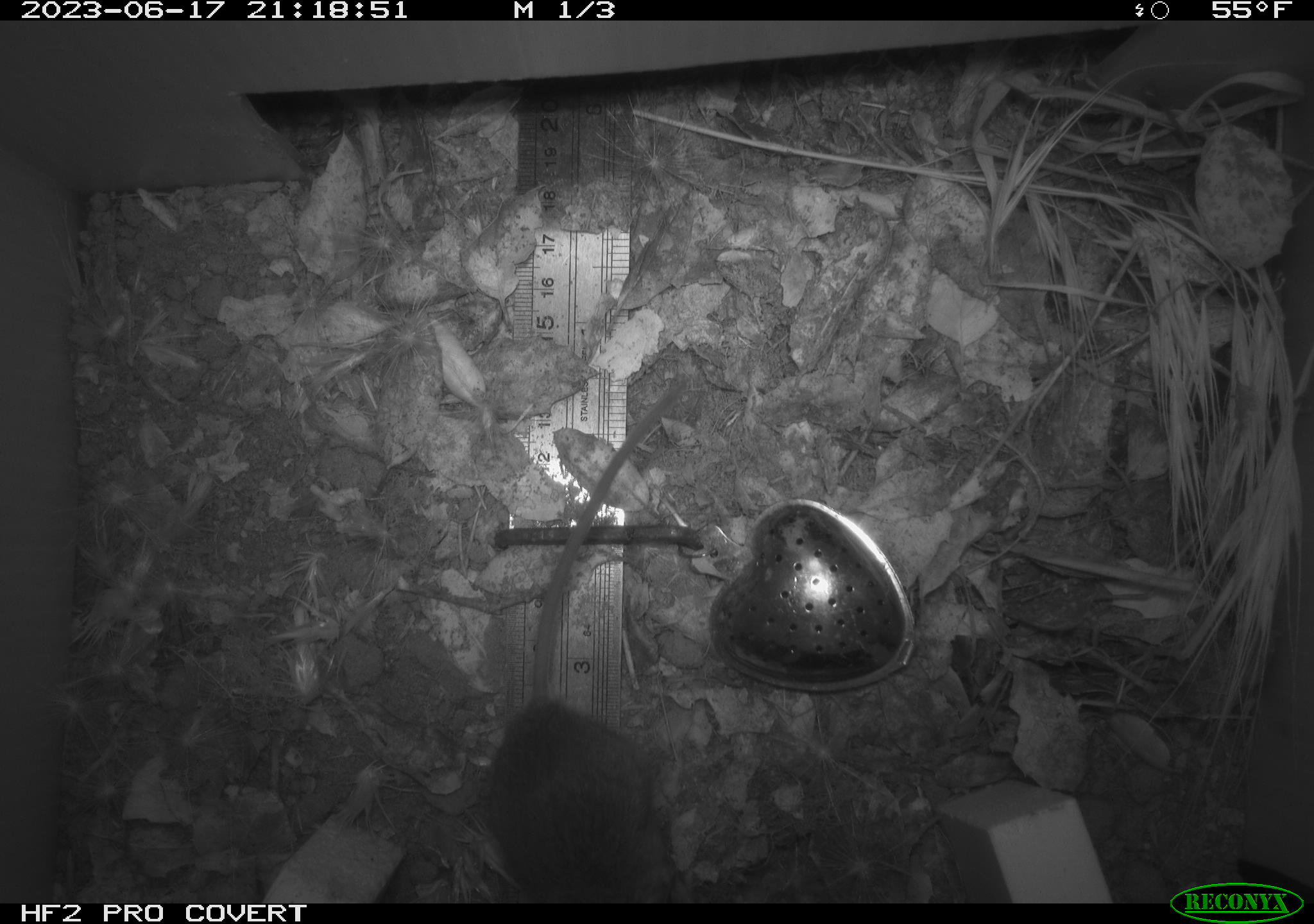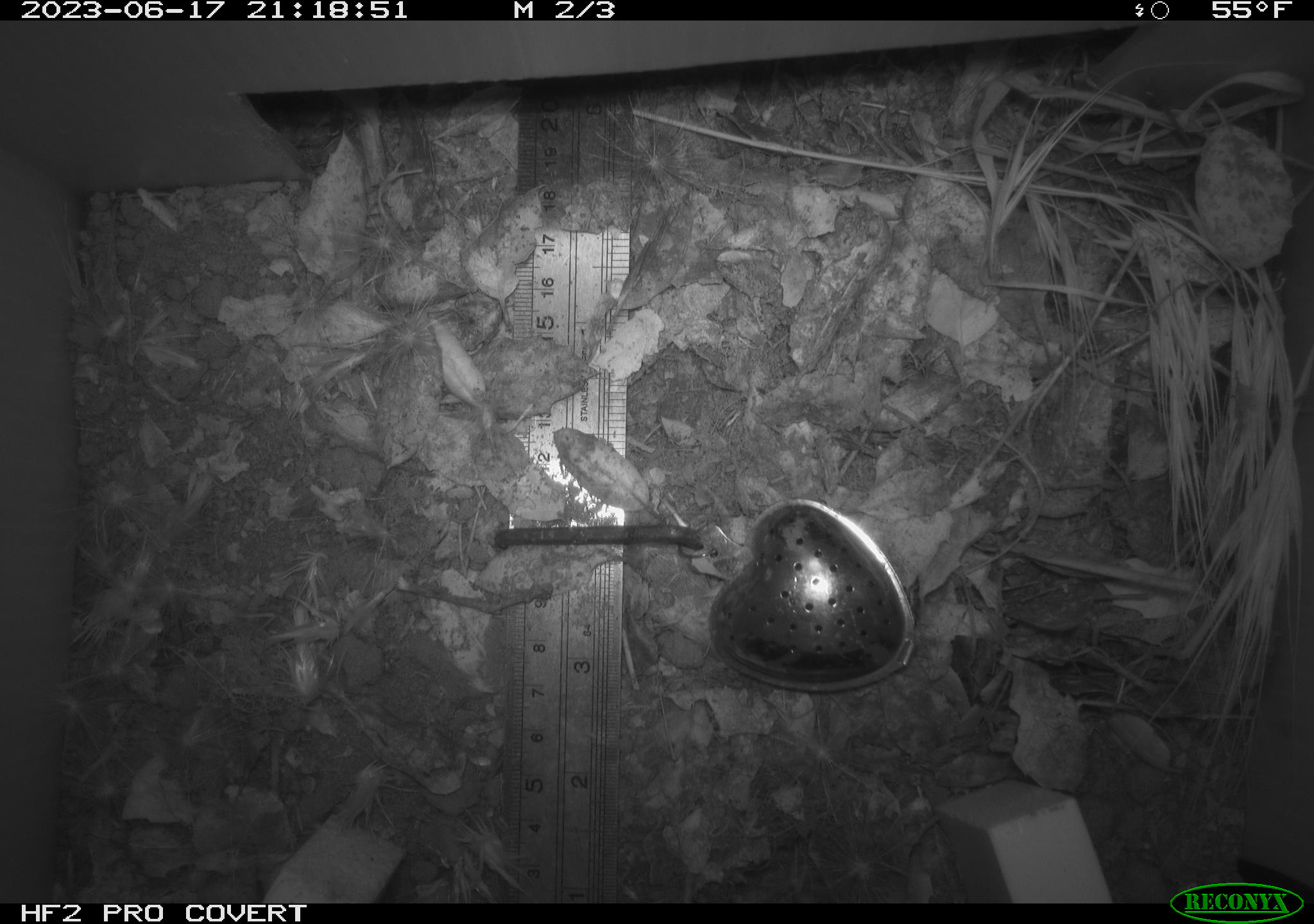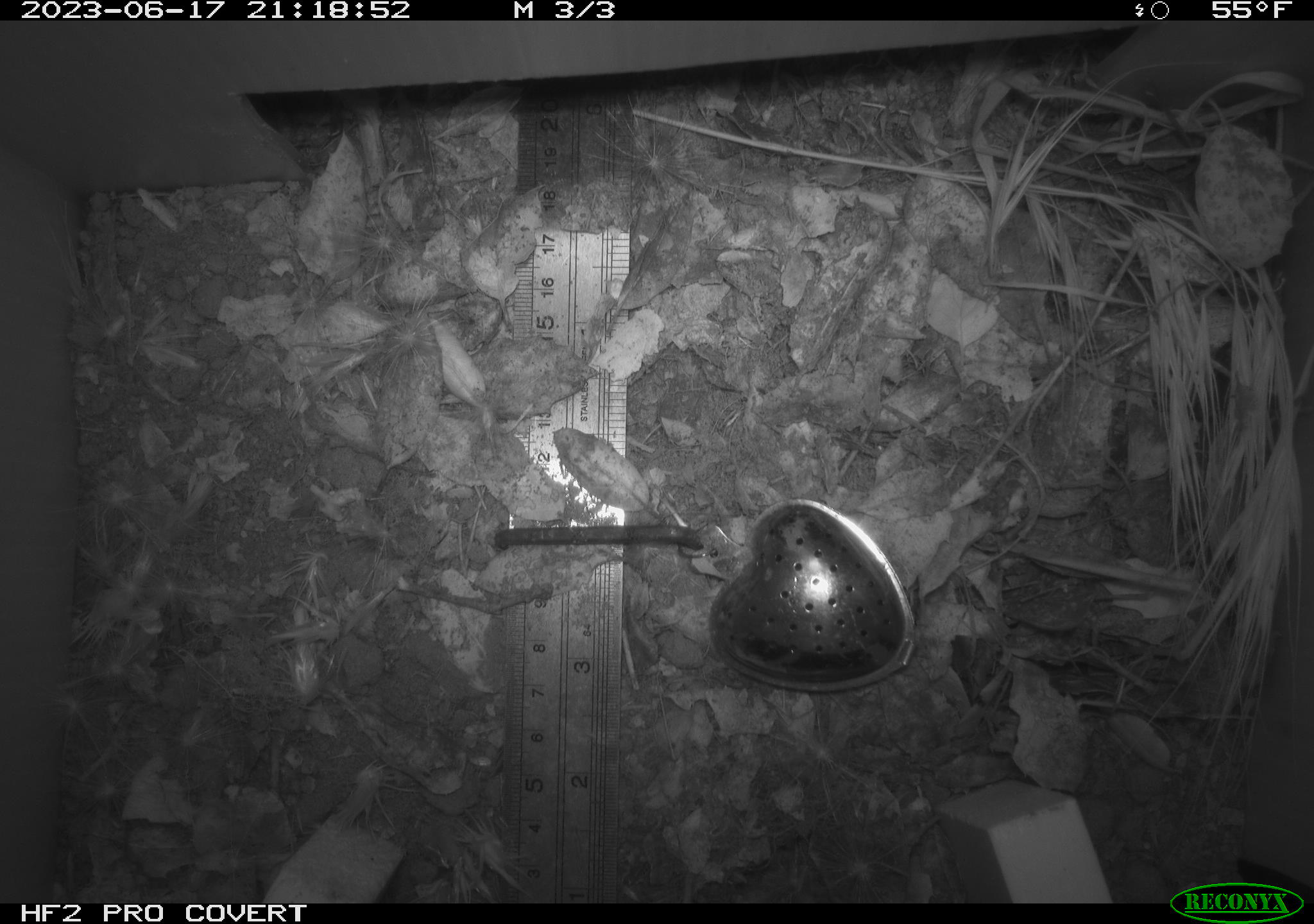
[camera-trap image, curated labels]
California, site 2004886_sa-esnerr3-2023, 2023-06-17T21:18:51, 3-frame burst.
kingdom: Animalia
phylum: Chordata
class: Mammalia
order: Rodentia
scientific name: Rodentia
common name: mouse species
Mouse species (Rodentia).